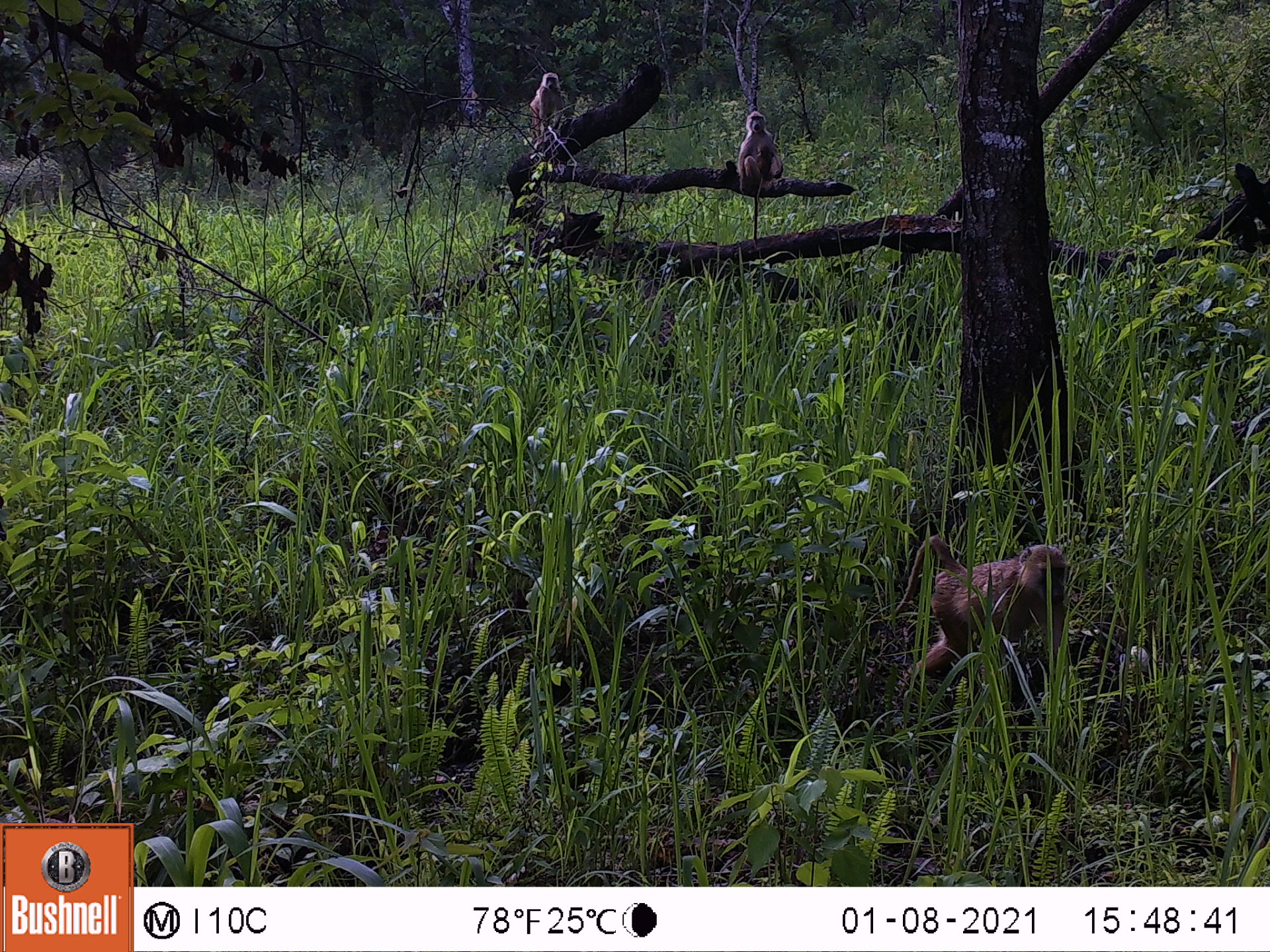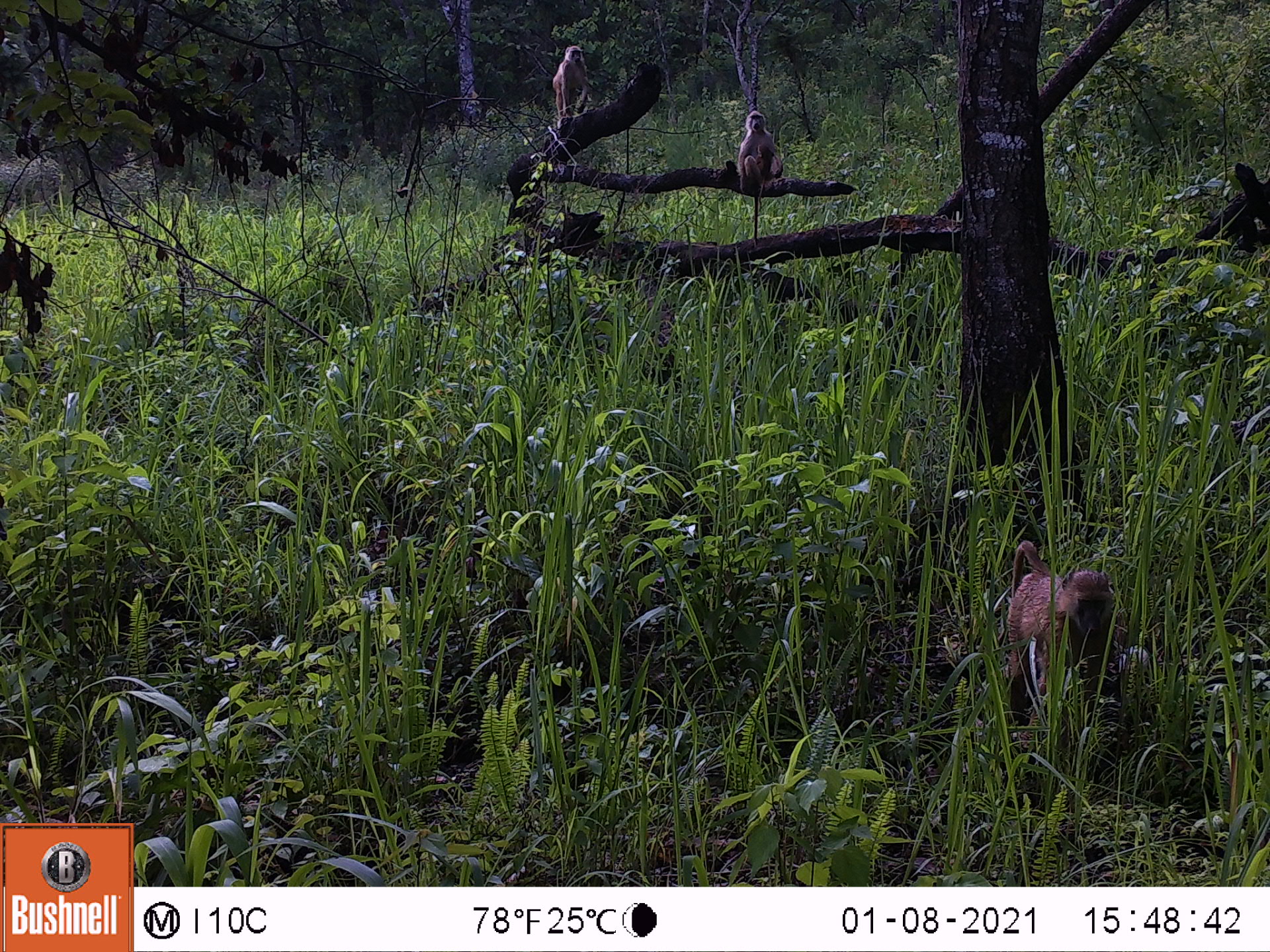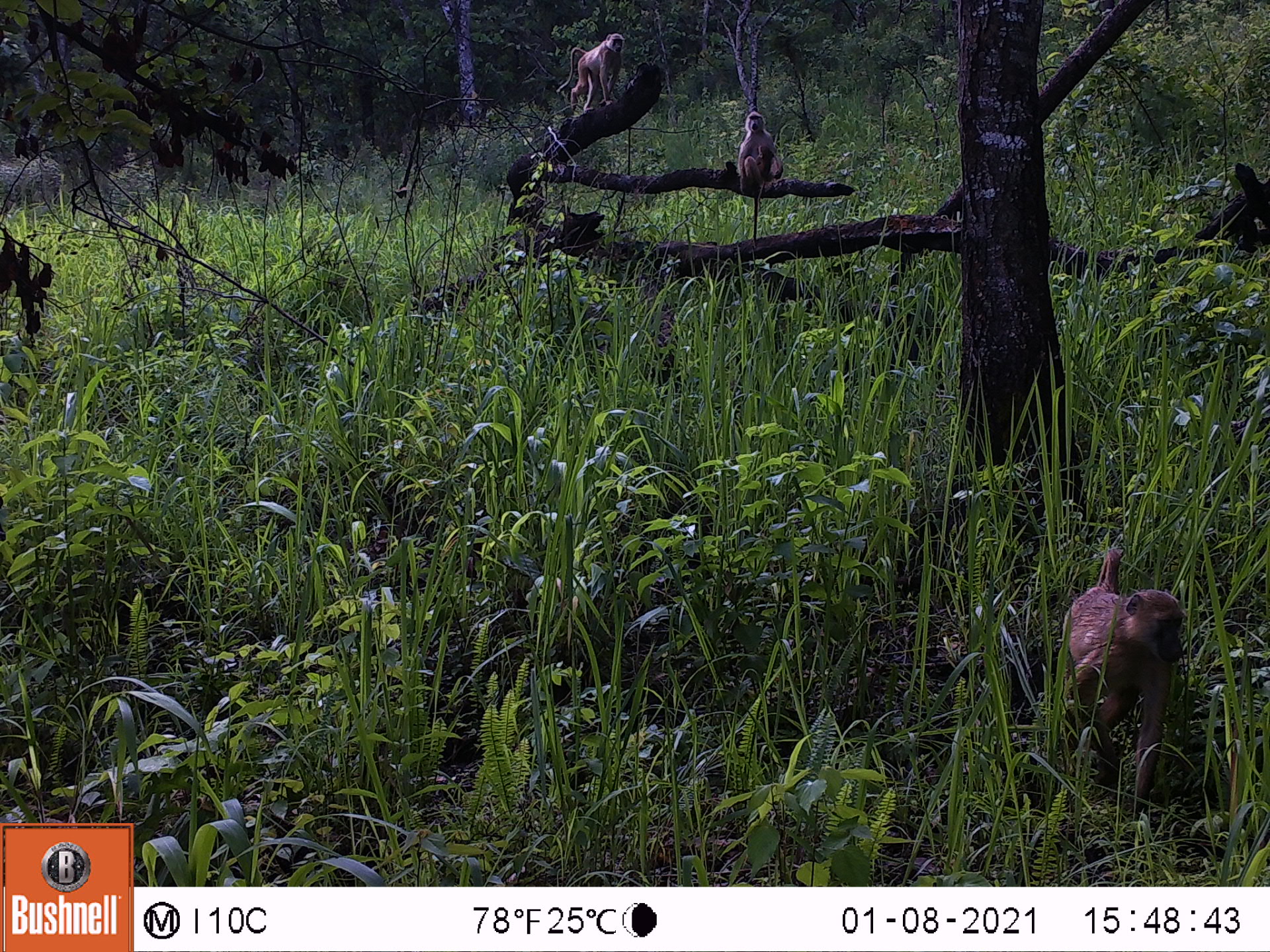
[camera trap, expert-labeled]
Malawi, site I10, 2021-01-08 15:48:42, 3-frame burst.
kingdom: Animalia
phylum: Chordata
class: Mammalia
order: Primates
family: Cercopithecidae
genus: Papio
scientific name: Papio cynocephalus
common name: yellow baboon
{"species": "yellow baboon (Papio cynocephalus)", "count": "3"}